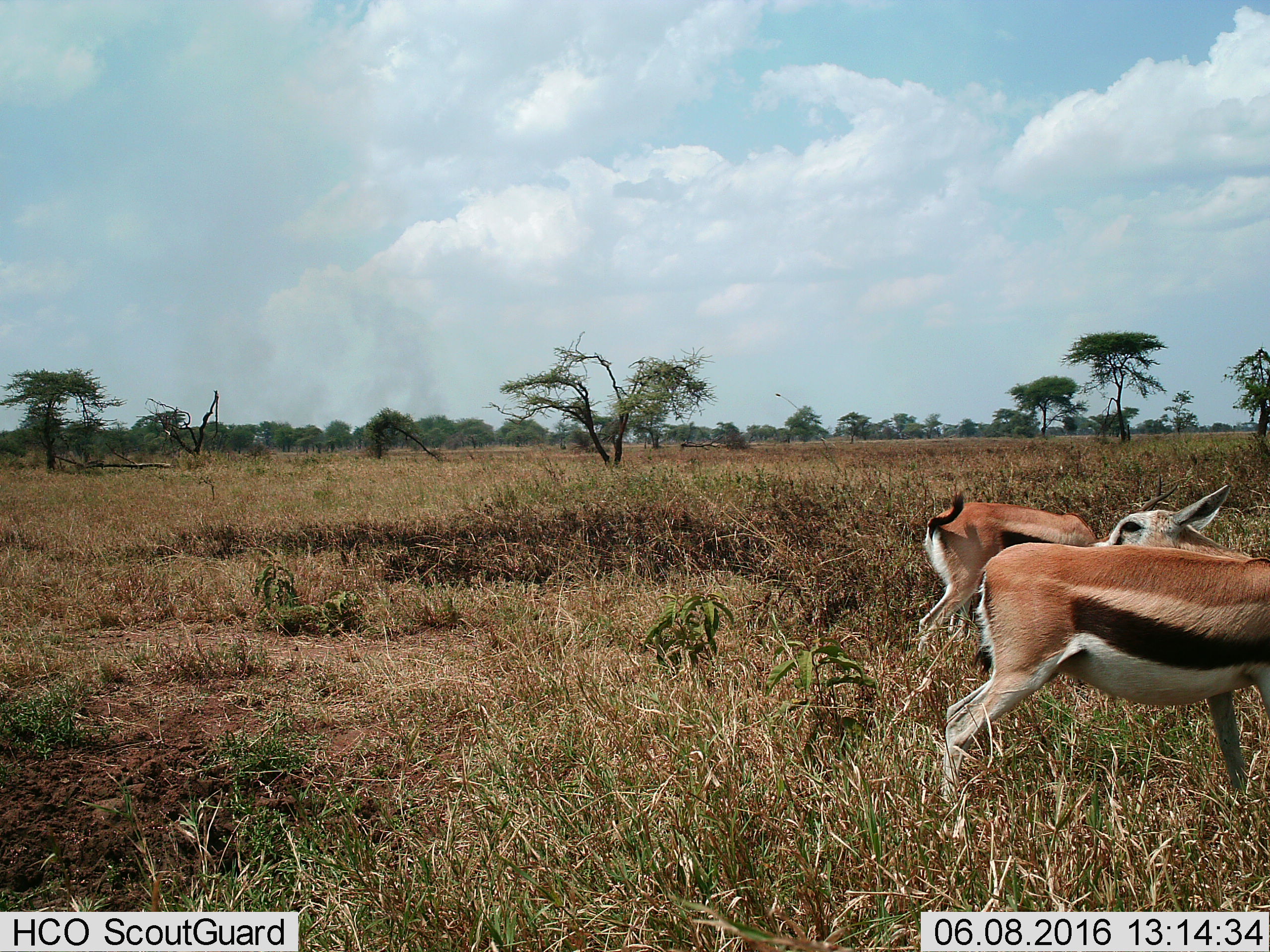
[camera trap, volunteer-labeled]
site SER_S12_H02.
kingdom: Animalia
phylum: Chordata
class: Mammalia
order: Artiodactyla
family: Bovidae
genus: Eudorcas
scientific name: Eudorcas thomsonii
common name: thomson's gazelle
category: gazellethomsons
Gazellethomsons (thomson's gazelle) (Eudorcas thomsonii), count 2. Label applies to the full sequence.